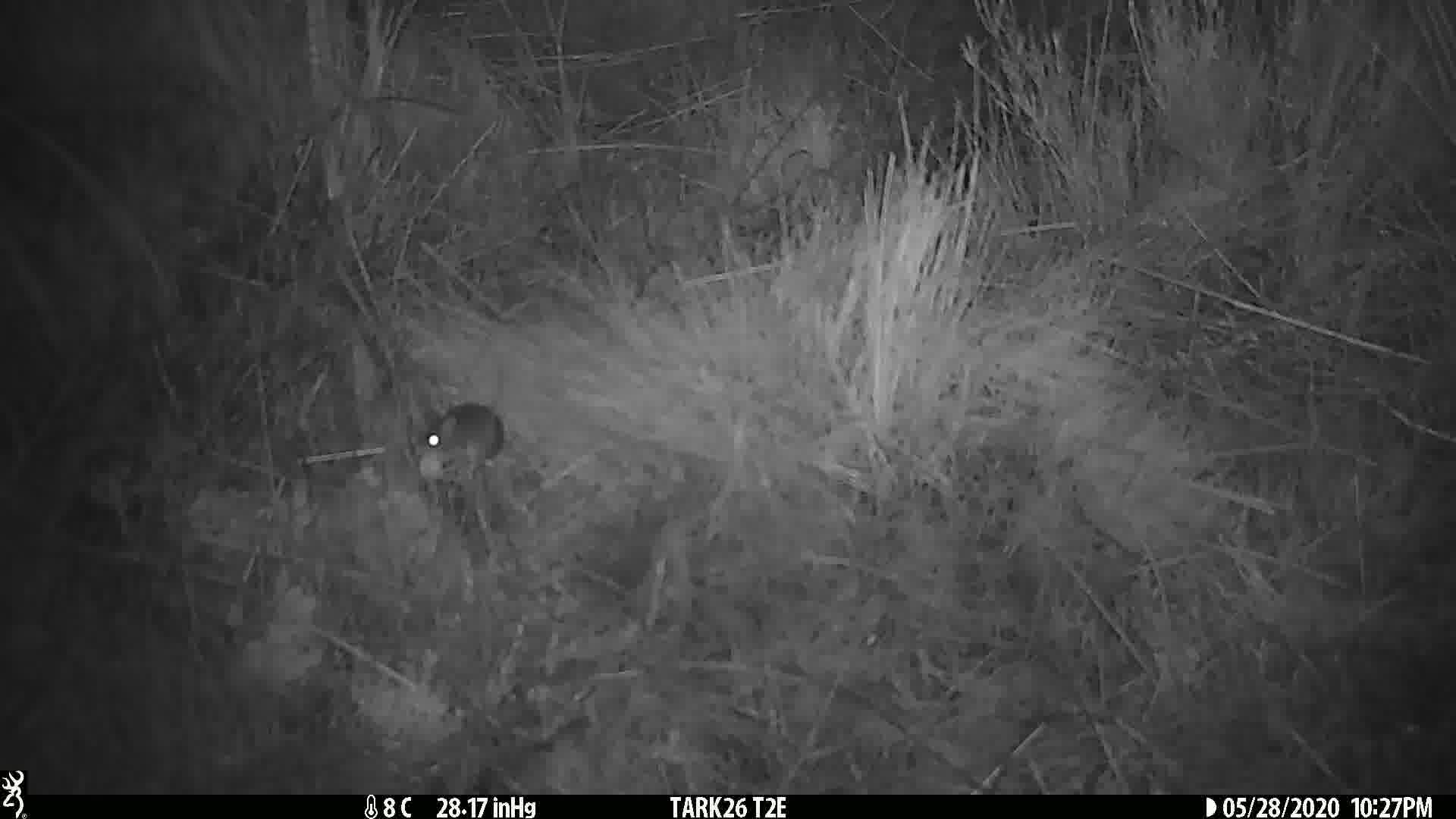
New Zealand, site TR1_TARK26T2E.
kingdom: Animalia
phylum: Chordata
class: Mammalia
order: Rodentia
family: Muridae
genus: Mus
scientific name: Mus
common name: mouse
Mouse (Mus).